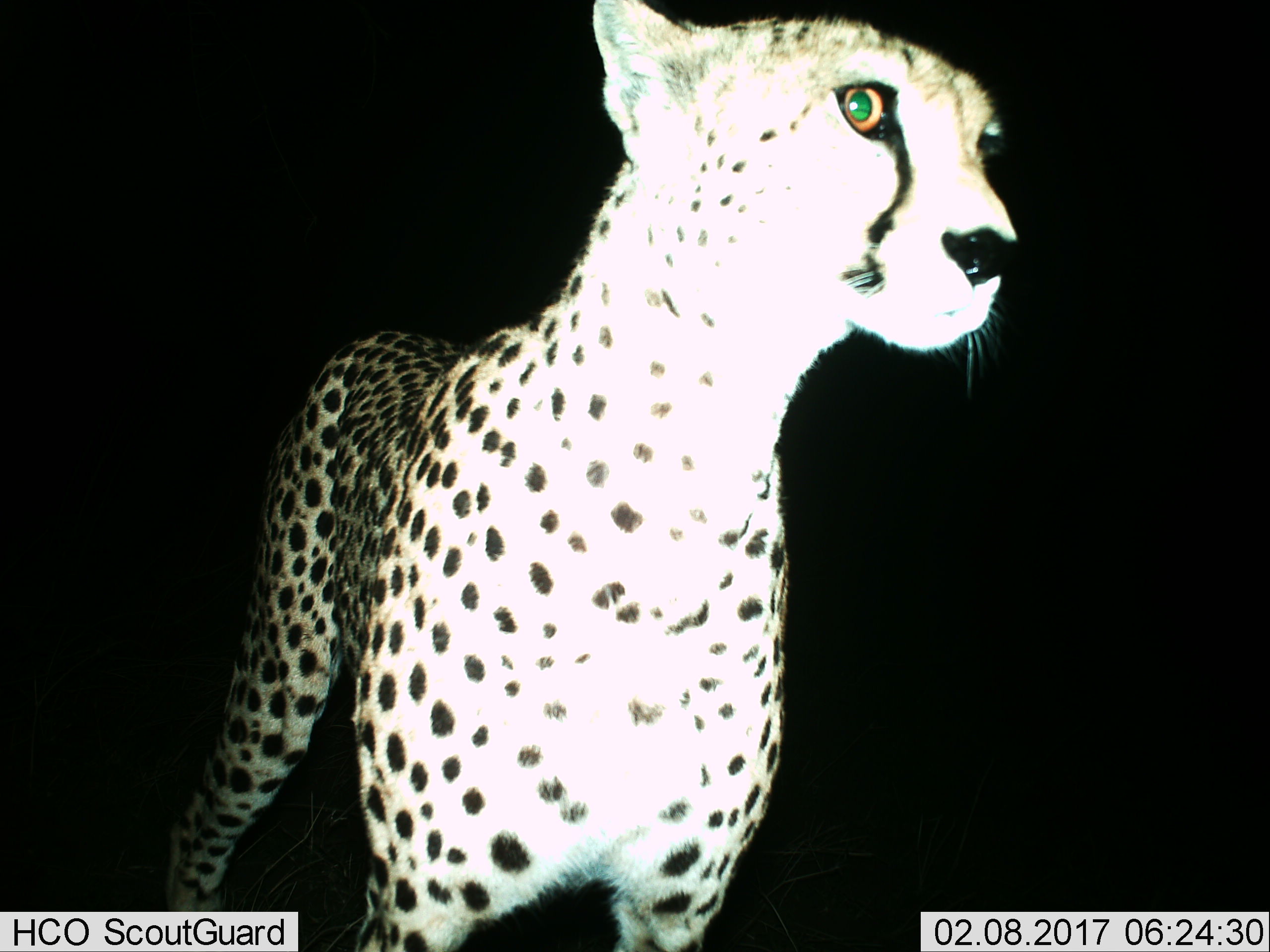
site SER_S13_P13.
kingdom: Animalia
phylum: Chordata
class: Mammalia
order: Carnivora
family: Felidae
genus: Acinonyx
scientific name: Acinonyx jubatus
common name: cheetah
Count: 1.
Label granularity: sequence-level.